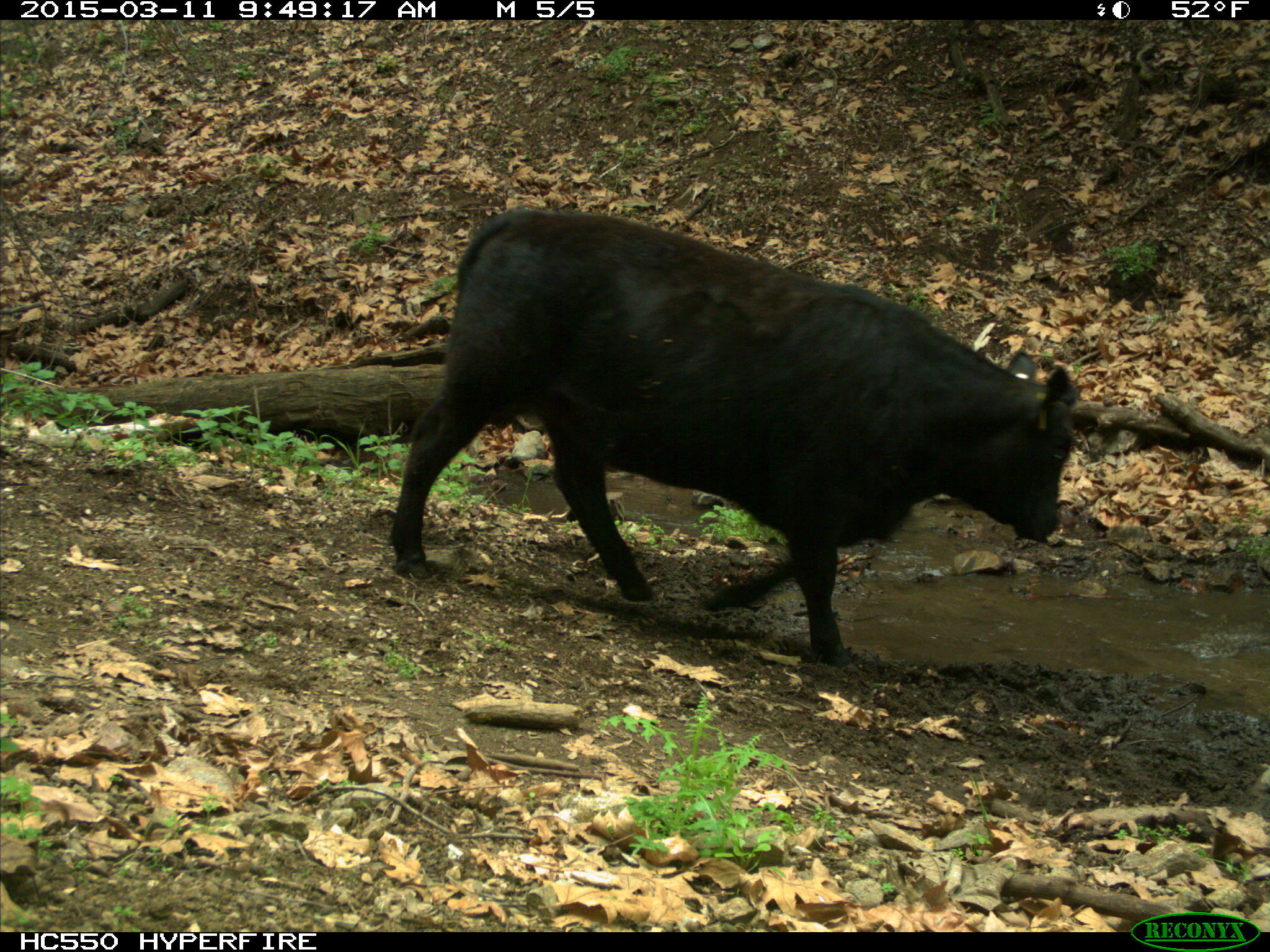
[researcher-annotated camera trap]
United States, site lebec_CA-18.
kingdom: Animalia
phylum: Chordata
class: Mammalia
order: Artiodactyla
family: Bovidae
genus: Bos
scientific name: Bos taurus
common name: domestic cow